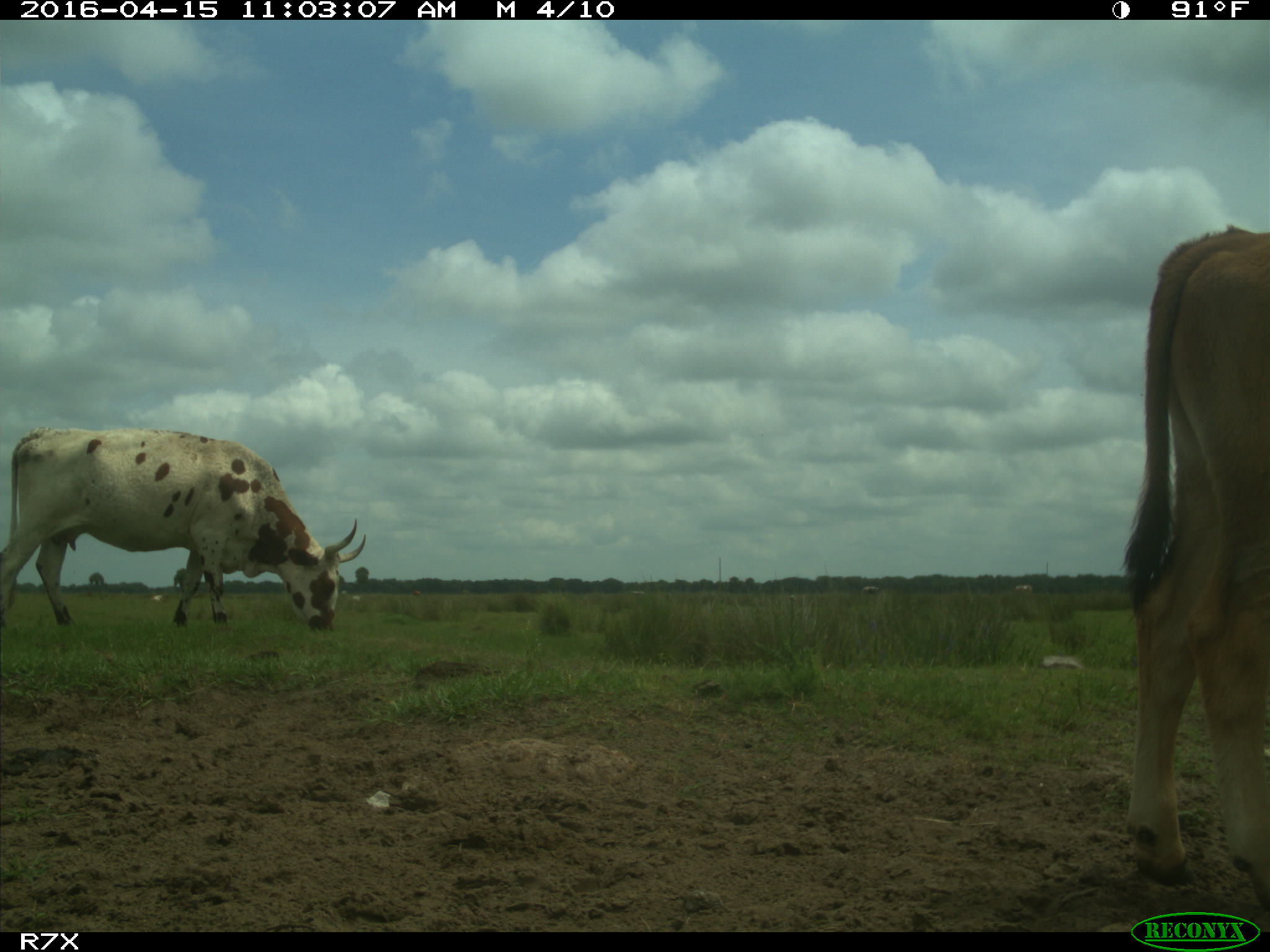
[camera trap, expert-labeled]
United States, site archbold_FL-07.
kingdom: Animalia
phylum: Chordata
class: Mammalia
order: Artiodactyla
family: Bovidae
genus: Bos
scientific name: Bos taurus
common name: domestic cow